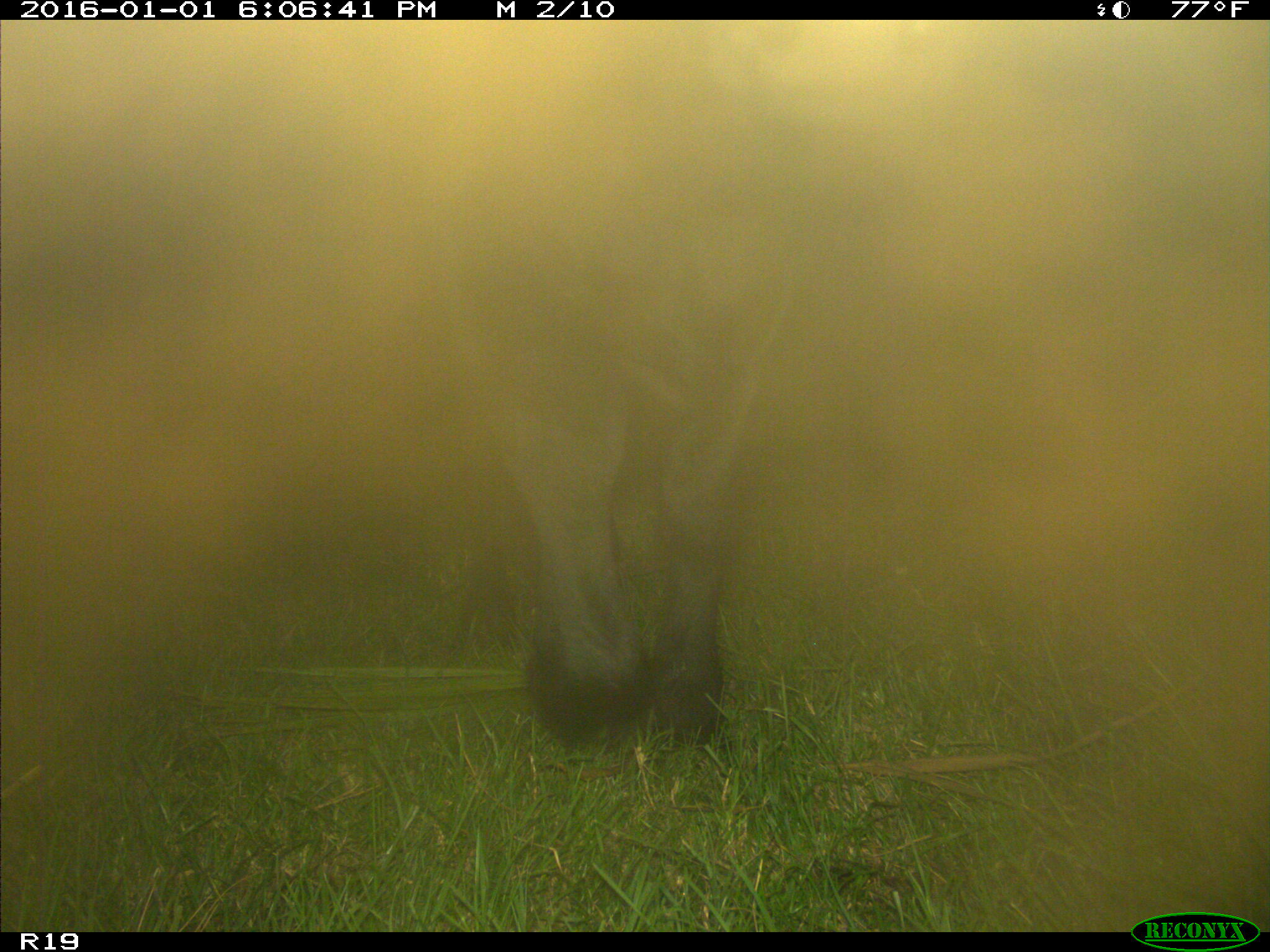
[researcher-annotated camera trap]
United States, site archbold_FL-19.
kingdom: Animalia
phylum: Chordata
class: Mammalia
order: Artiodactyla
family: Bovidae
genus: Bos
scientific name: Bos taurus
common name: domestic cow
Bos taurus (domestic cow).